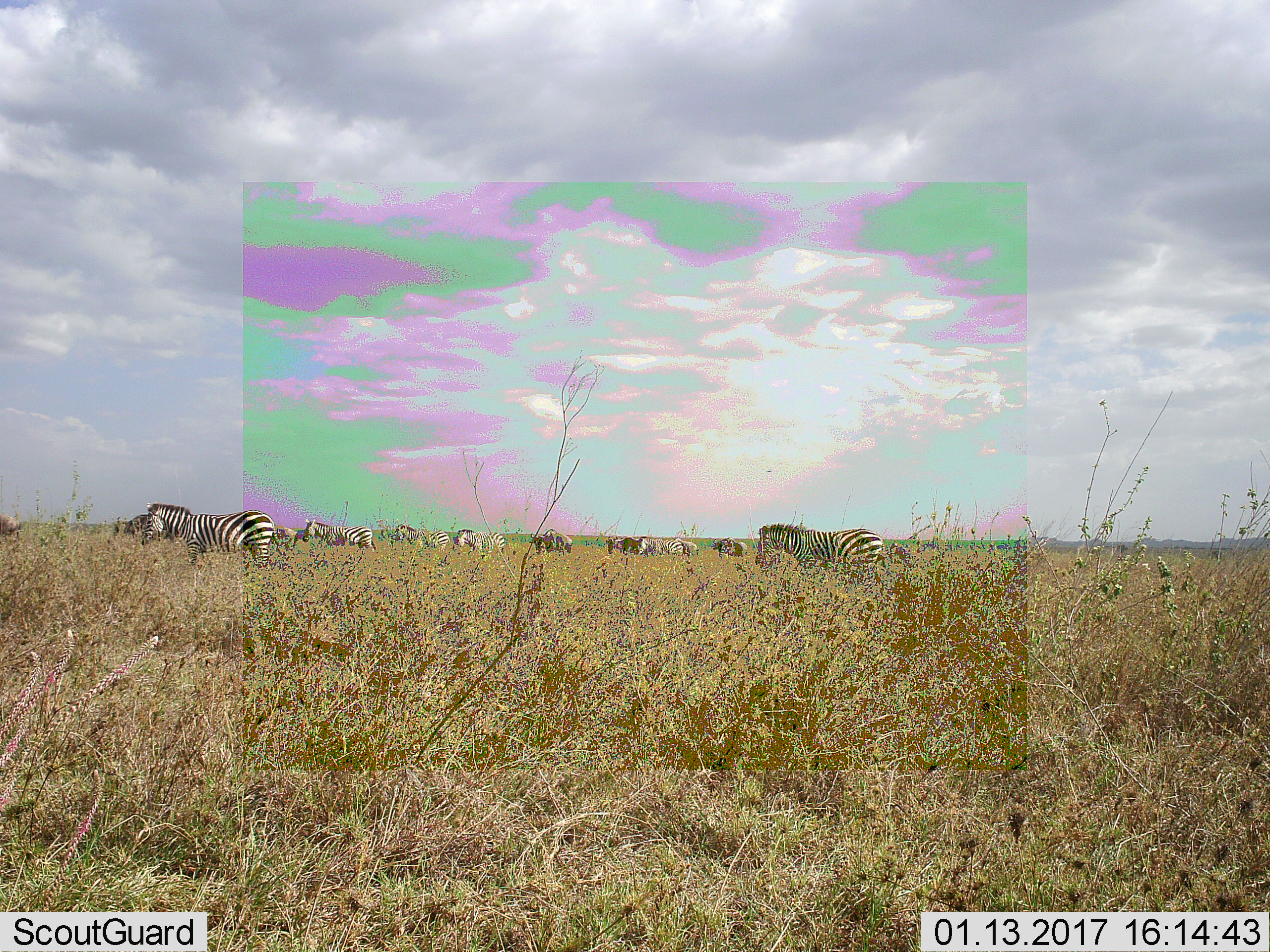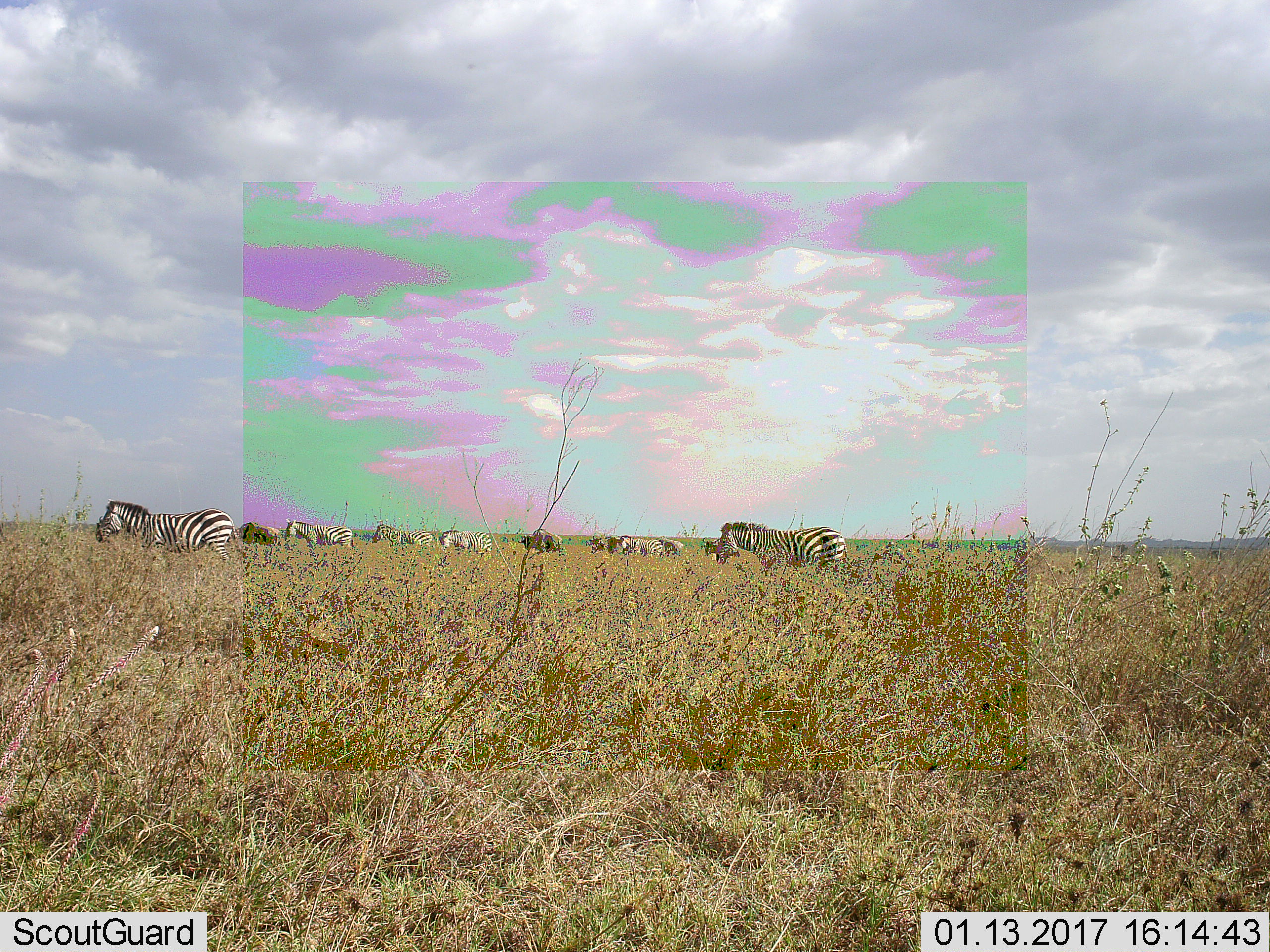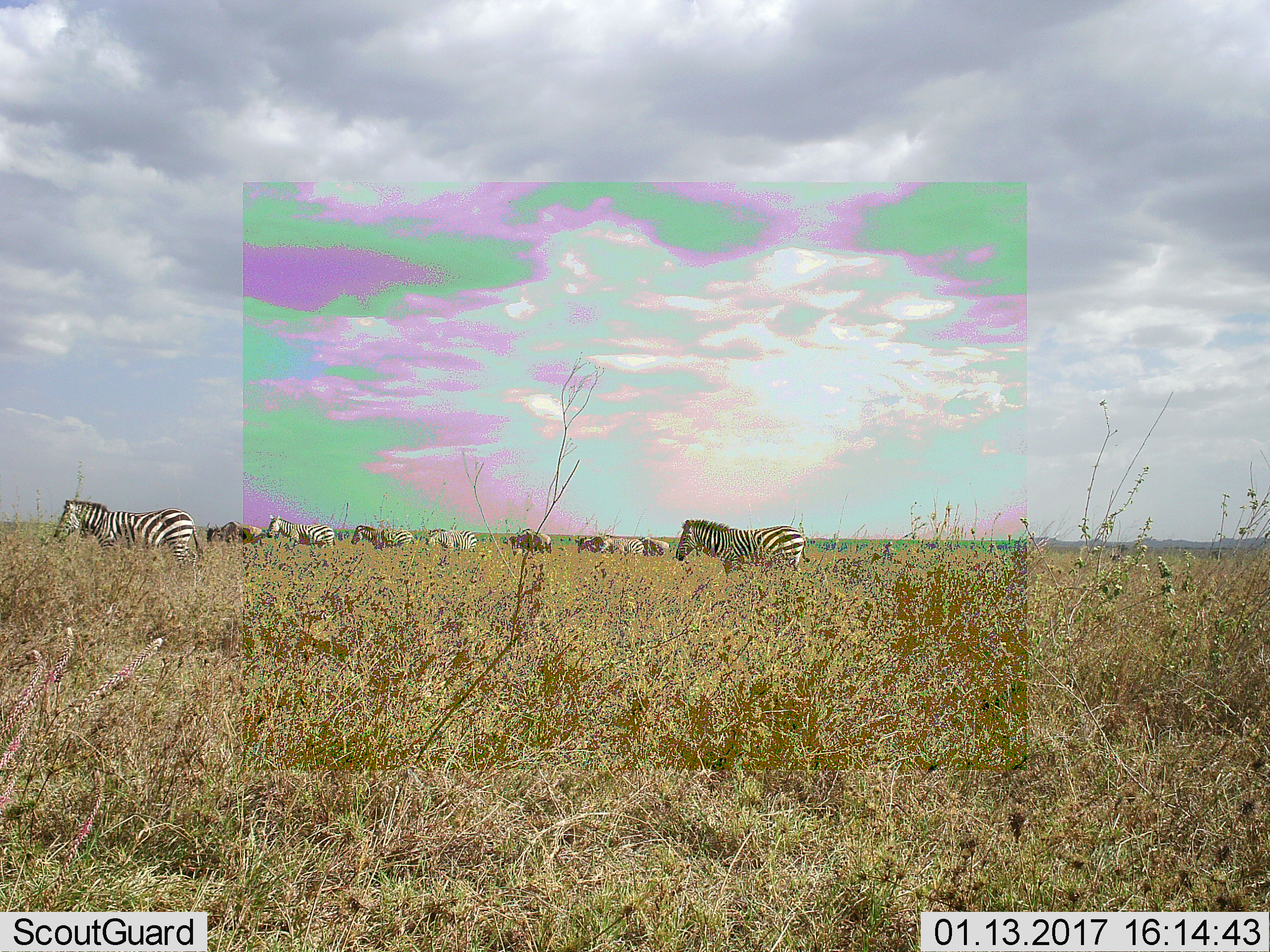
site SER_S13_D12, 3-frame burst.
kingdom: Animalia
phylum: Chordata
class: Mammalia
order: Perissodactyla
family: Equidae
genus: Equus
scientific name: Equus quagga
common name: plains zebra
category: zebraplains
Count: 10.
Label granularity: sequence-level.